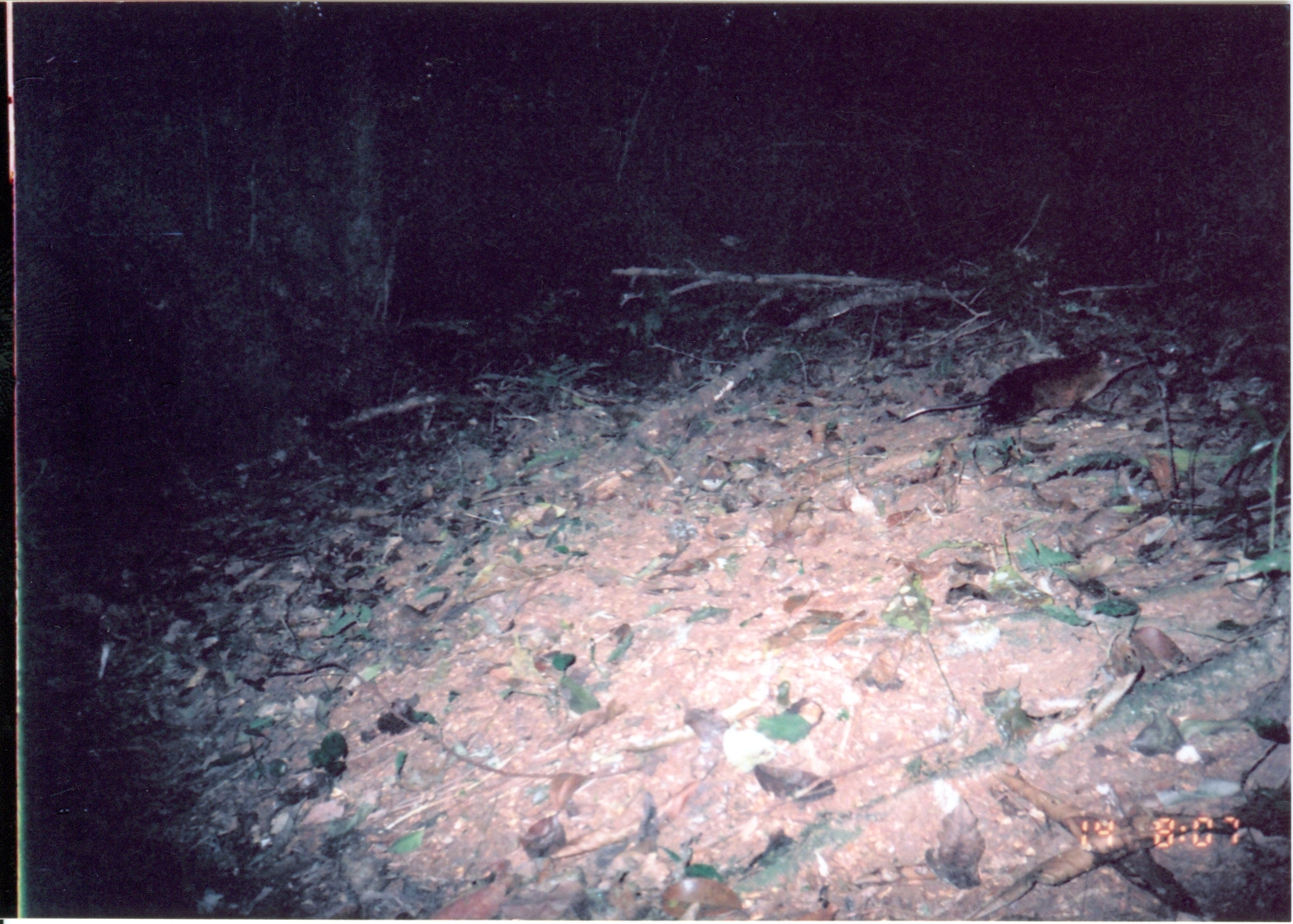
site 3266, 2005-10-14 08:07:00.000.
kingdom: Animalia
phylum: Chordata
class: Mammalia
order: Macroscelidea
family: Macroscelididae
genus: Rhynchocyon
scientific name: Rhynchocyon udzungwensis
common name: grey-faced sengi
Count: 1.